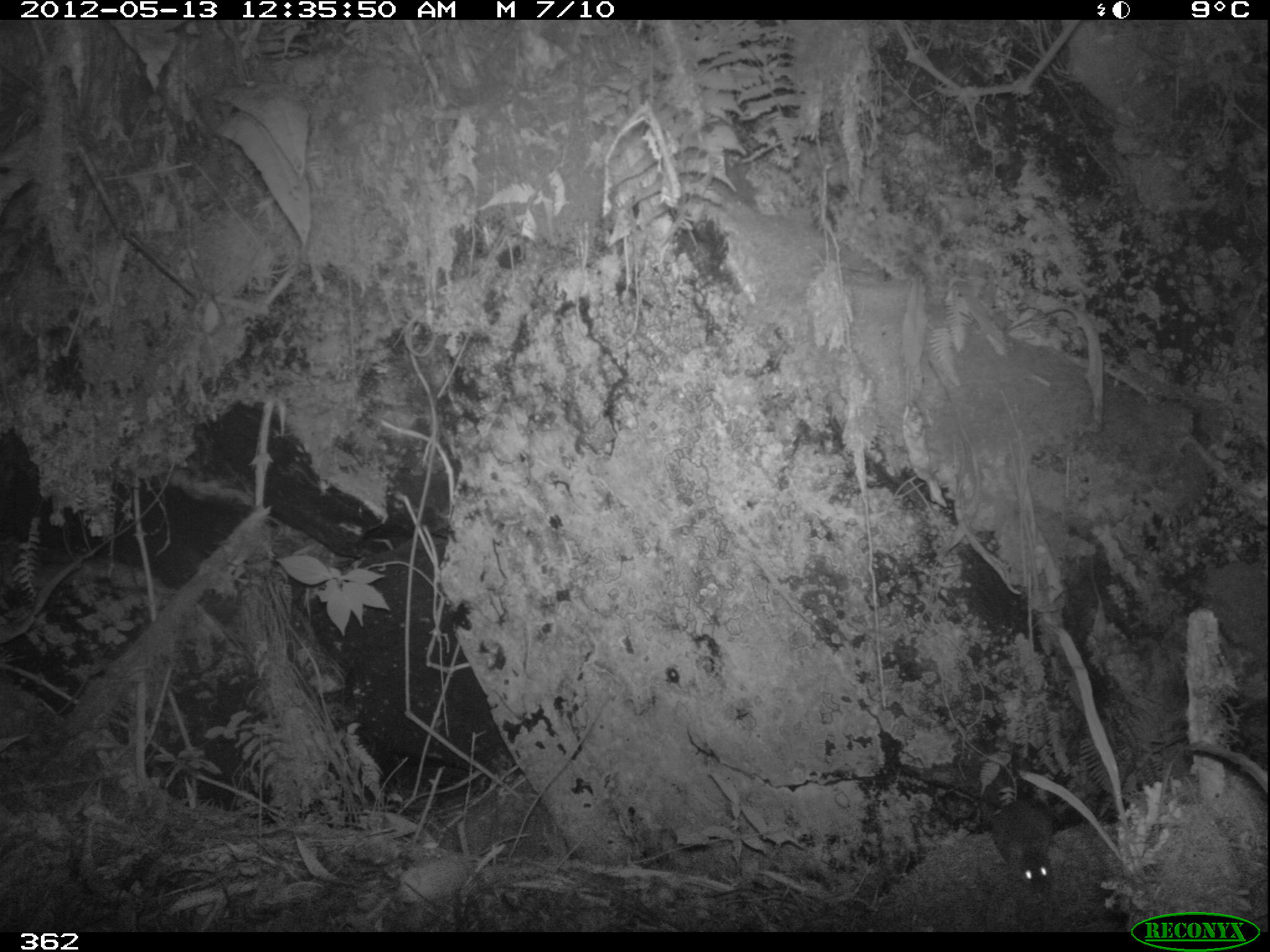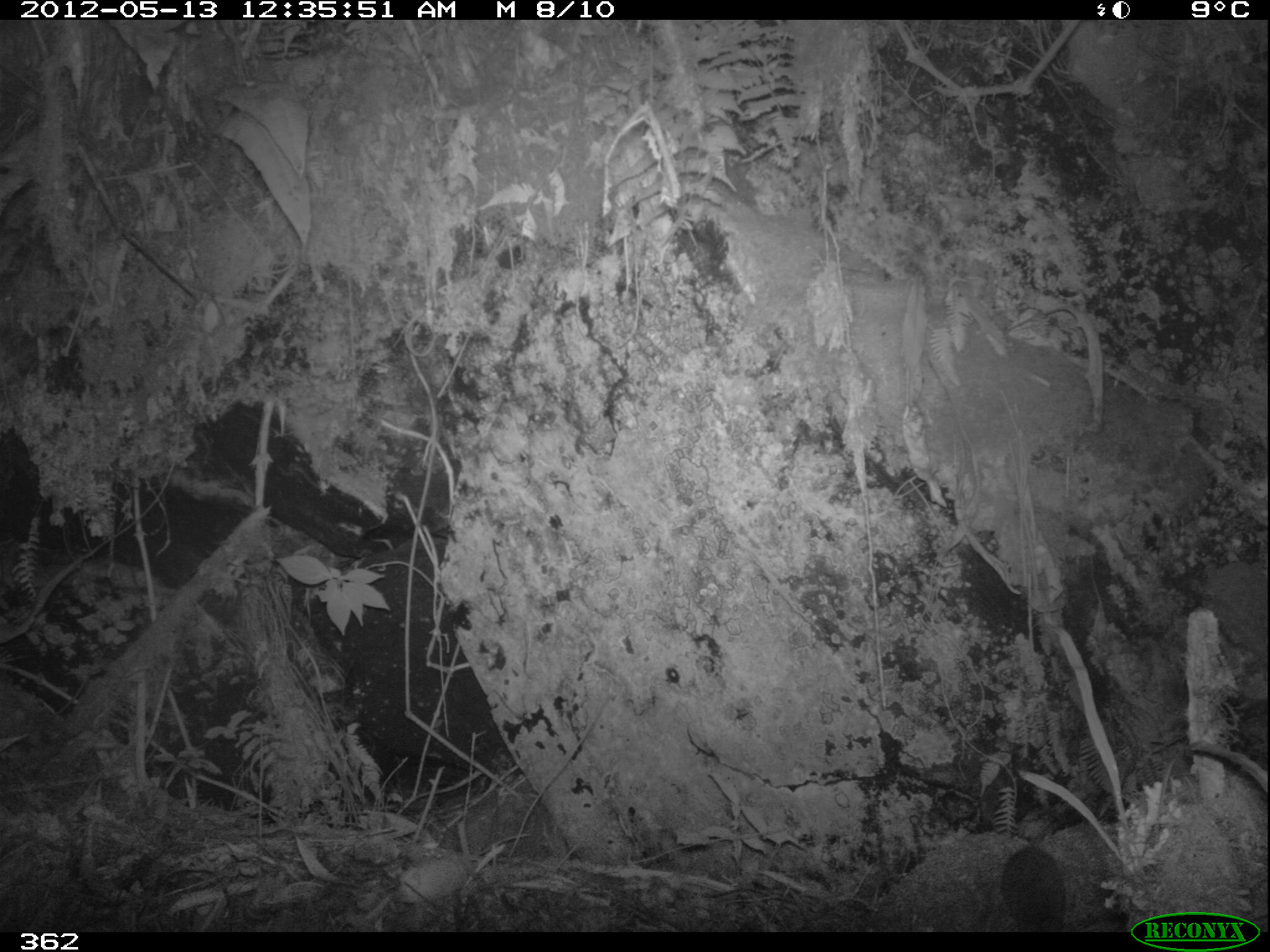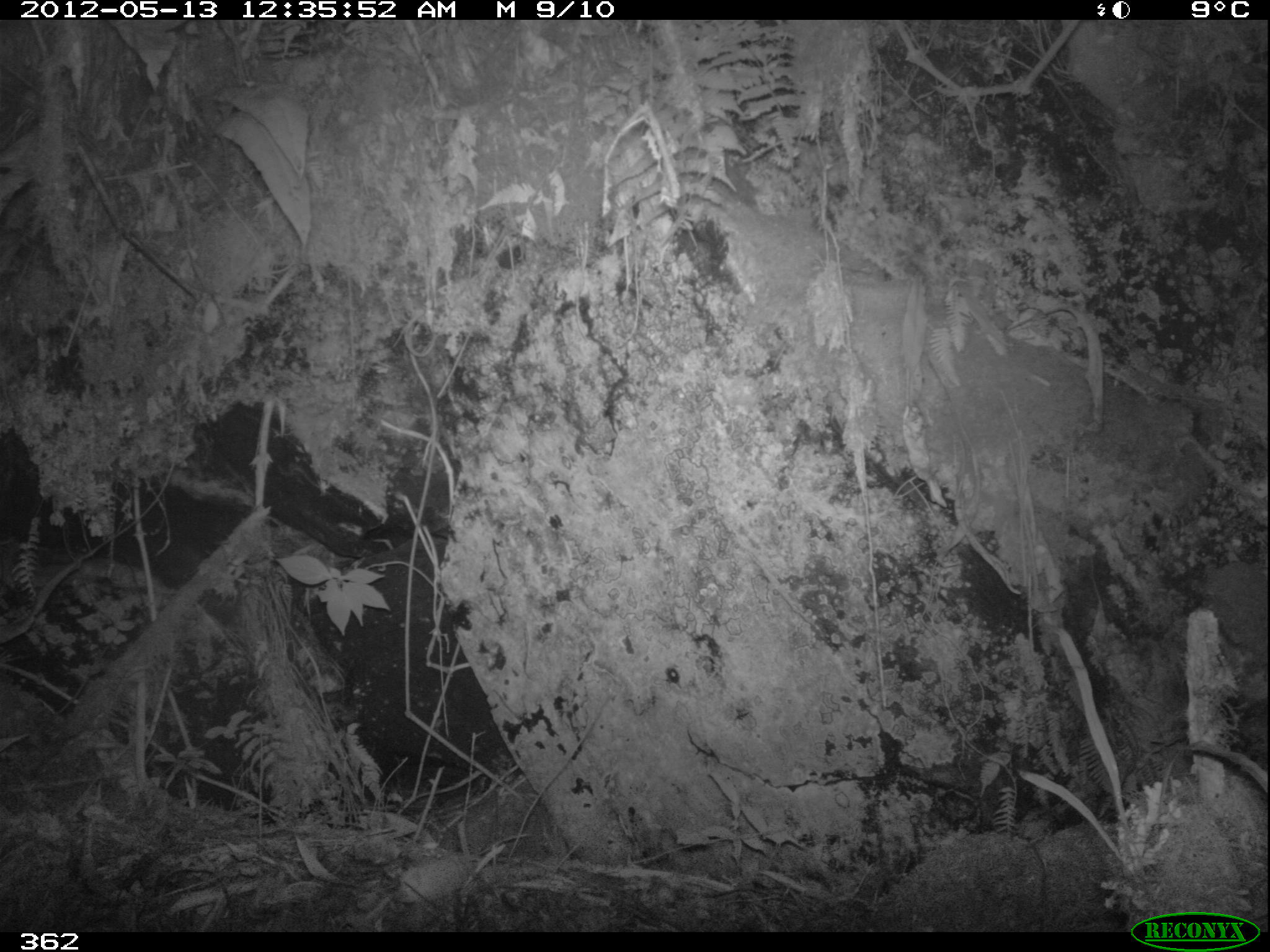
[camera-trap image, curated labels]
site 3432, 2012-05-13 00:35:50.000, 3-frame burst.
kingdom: Animalia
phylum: Chordata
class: Mammalia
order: Rodentia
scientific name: Rodentia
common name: rodents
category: unknown rodent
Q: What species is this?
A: Unknown rodent (rodents) (Rodentia).